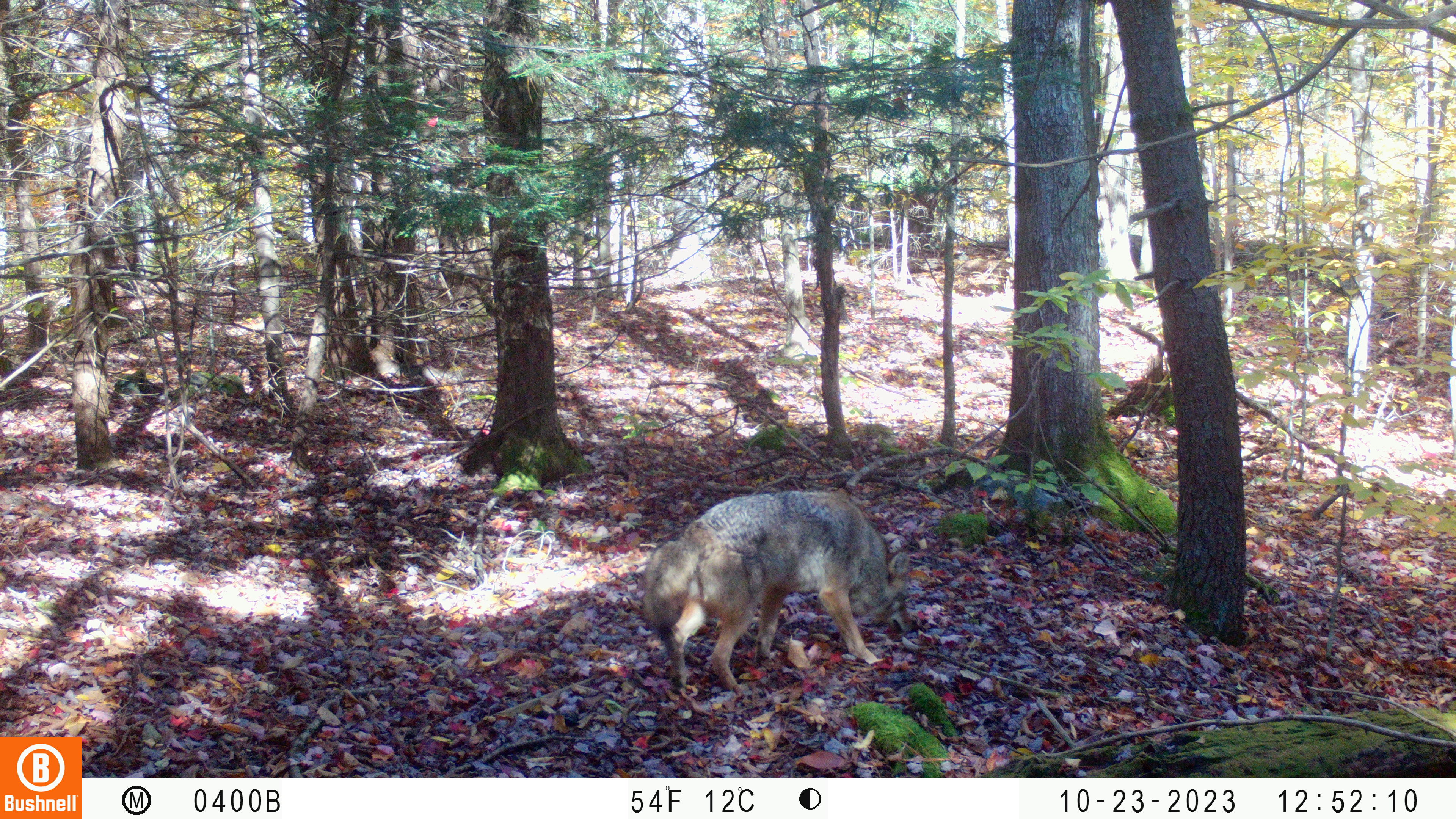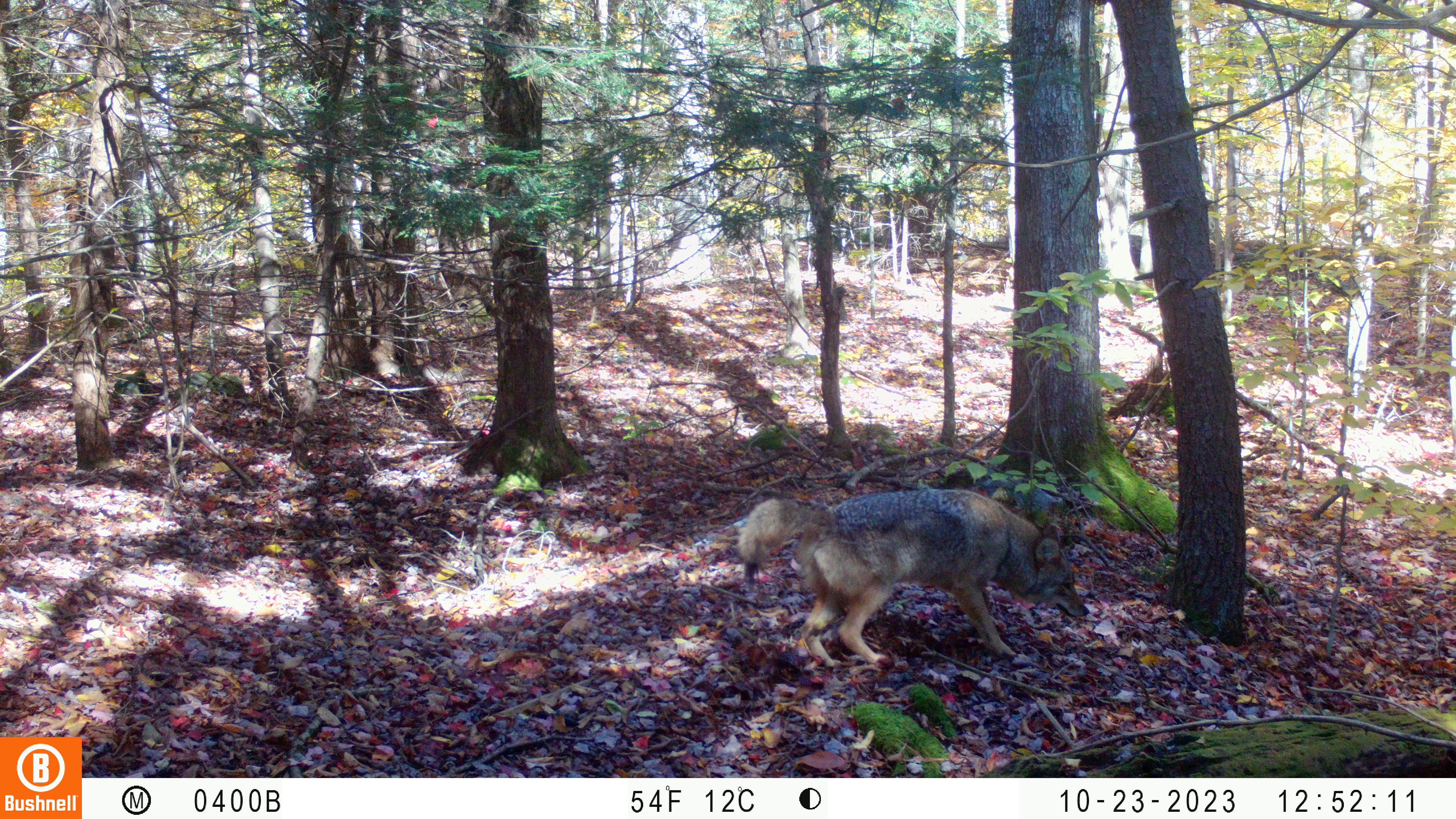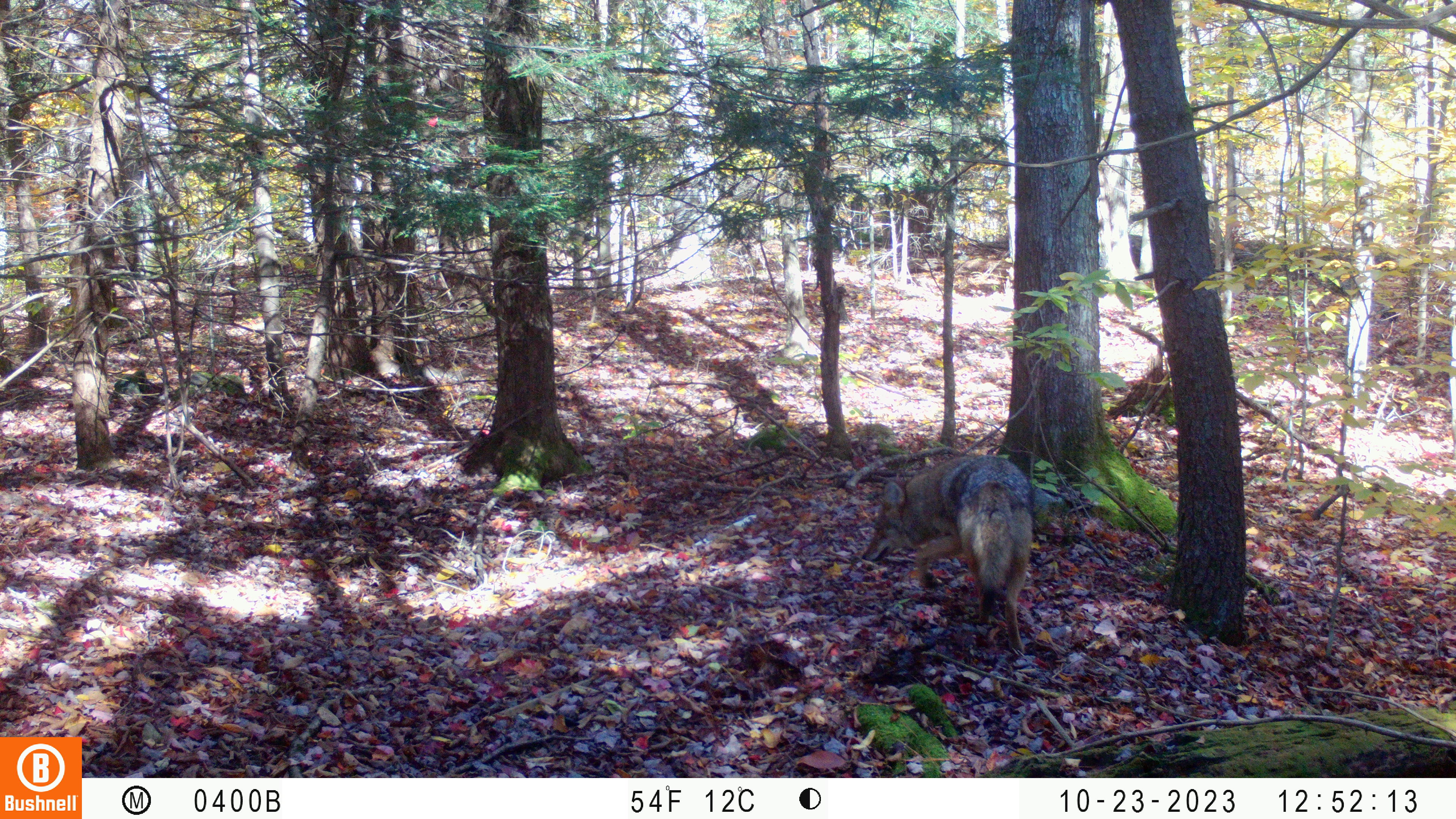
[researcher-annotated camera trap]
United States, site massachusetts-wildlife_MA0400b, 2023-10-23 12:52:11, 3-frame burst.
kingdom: Animalia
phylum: Chordata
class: Mammalia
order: Carnivora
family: Canidae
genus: Canis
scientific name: Canis latrans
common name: coyote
Coyote (Canis latrans).